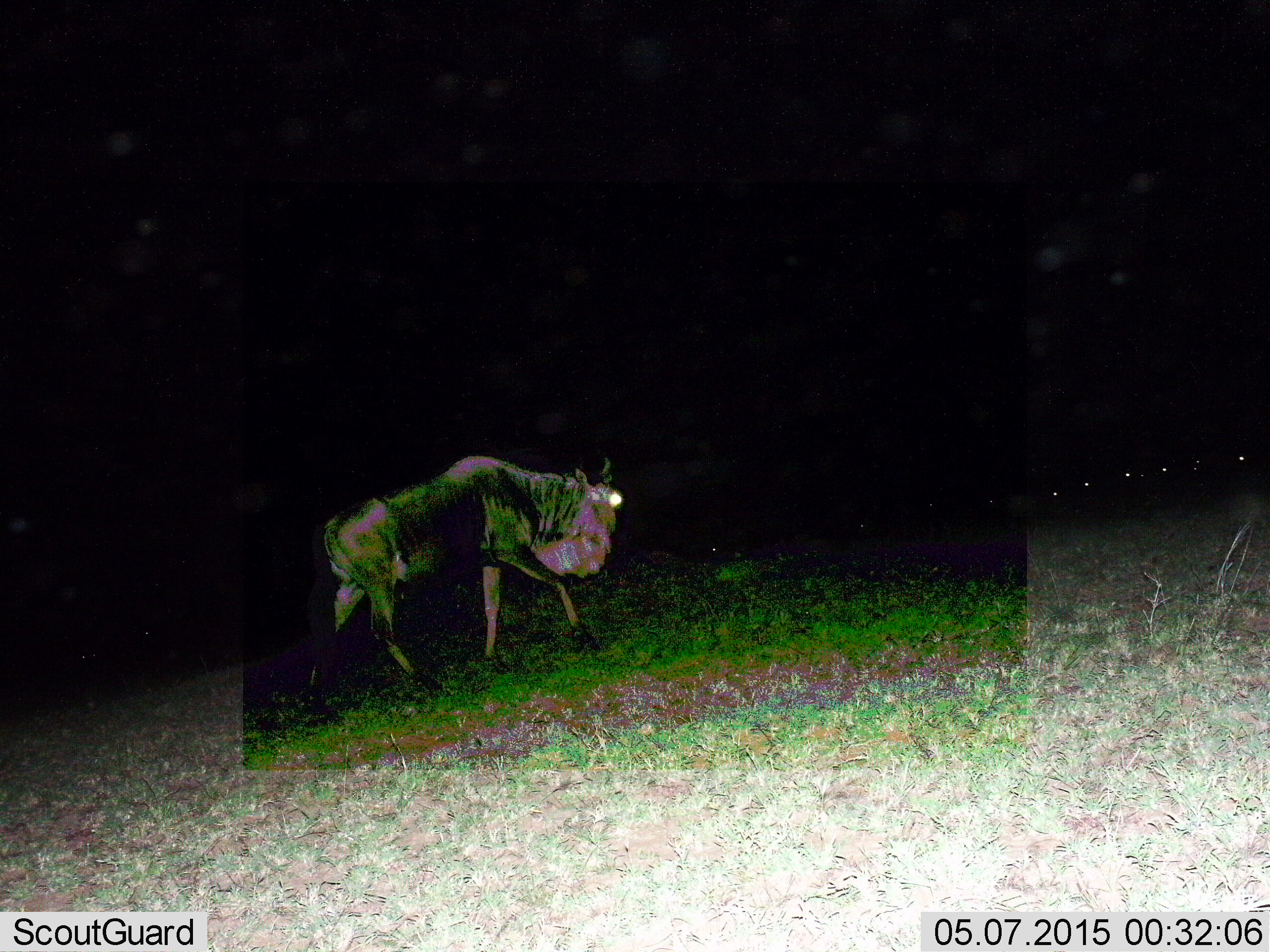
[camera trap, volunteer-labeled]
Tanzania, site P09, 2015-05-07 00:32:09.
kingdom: Animalia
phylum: Chordata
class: Mammalia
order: Artiodactyla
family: Bovidae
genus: Connochaetes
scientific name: Connochaetes taurinus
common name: blue wildebeest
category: wildebeest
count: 1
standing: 10%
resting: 0%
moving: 90%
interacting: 0%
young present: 0%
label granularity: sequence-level